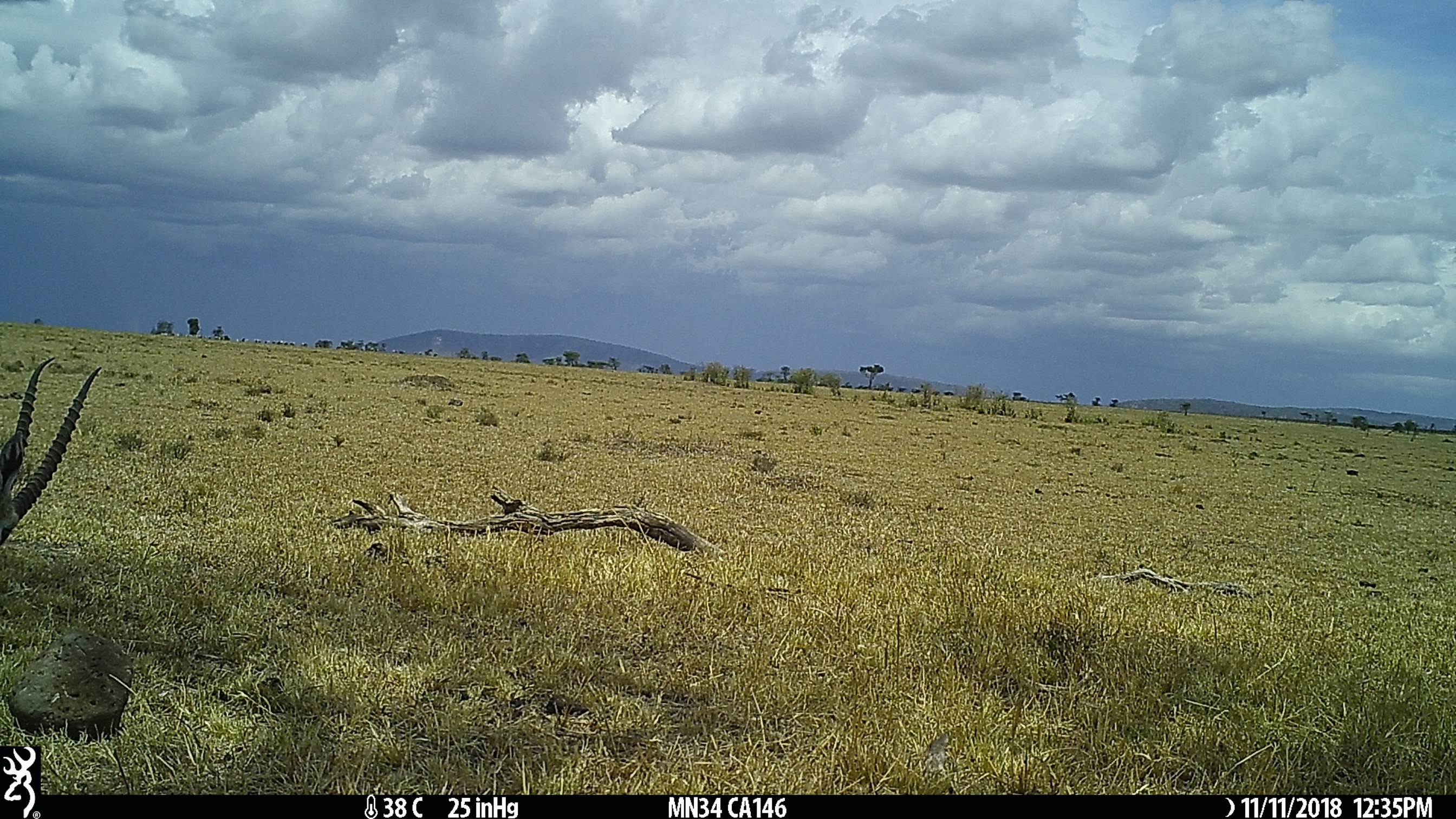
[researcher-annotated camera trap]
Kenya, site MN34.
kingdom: Animalia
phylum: Chordata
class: Mammalia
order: Artiodactyla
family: Bovidae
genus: Eudorcas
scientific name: Eudorcas thomsonii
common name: thomon's gazelle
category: gazelle thomsons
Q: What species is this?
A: Gazelle thomsons (thomon's gazelle) (Eudorcas thomsonii).